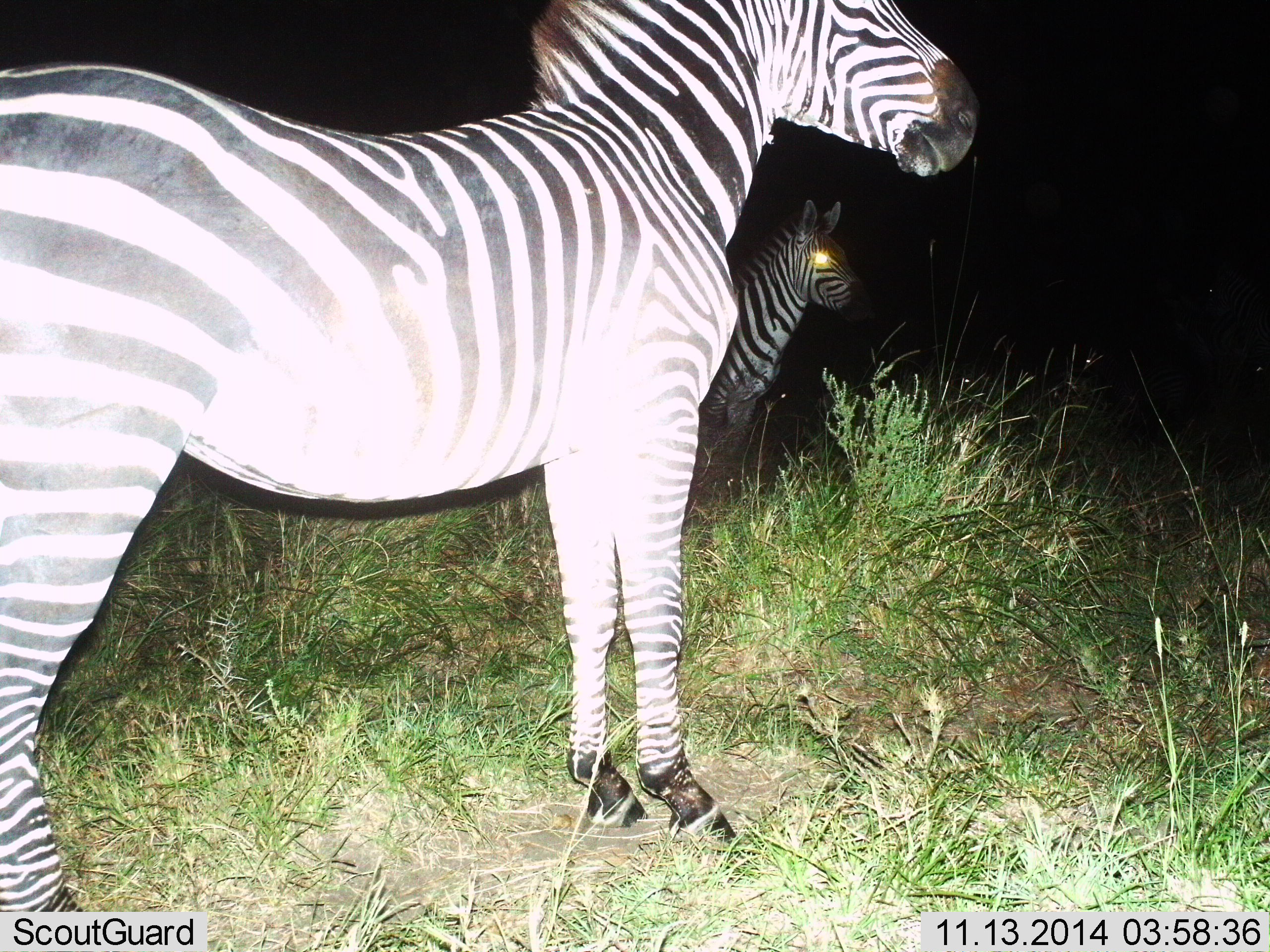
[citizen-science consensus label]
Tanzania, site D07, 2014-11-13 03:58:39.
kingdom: Animalia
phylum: Chordata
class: Mammalia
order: Perissodactyla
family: Equidae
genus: Equus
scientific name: Equus quagga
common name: plains zebra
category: zebra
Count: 2.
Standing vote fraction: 100%.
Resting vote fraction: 0%.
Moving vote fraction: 0%.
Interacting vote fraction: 0%.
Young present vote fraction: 0%.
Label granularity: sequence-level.